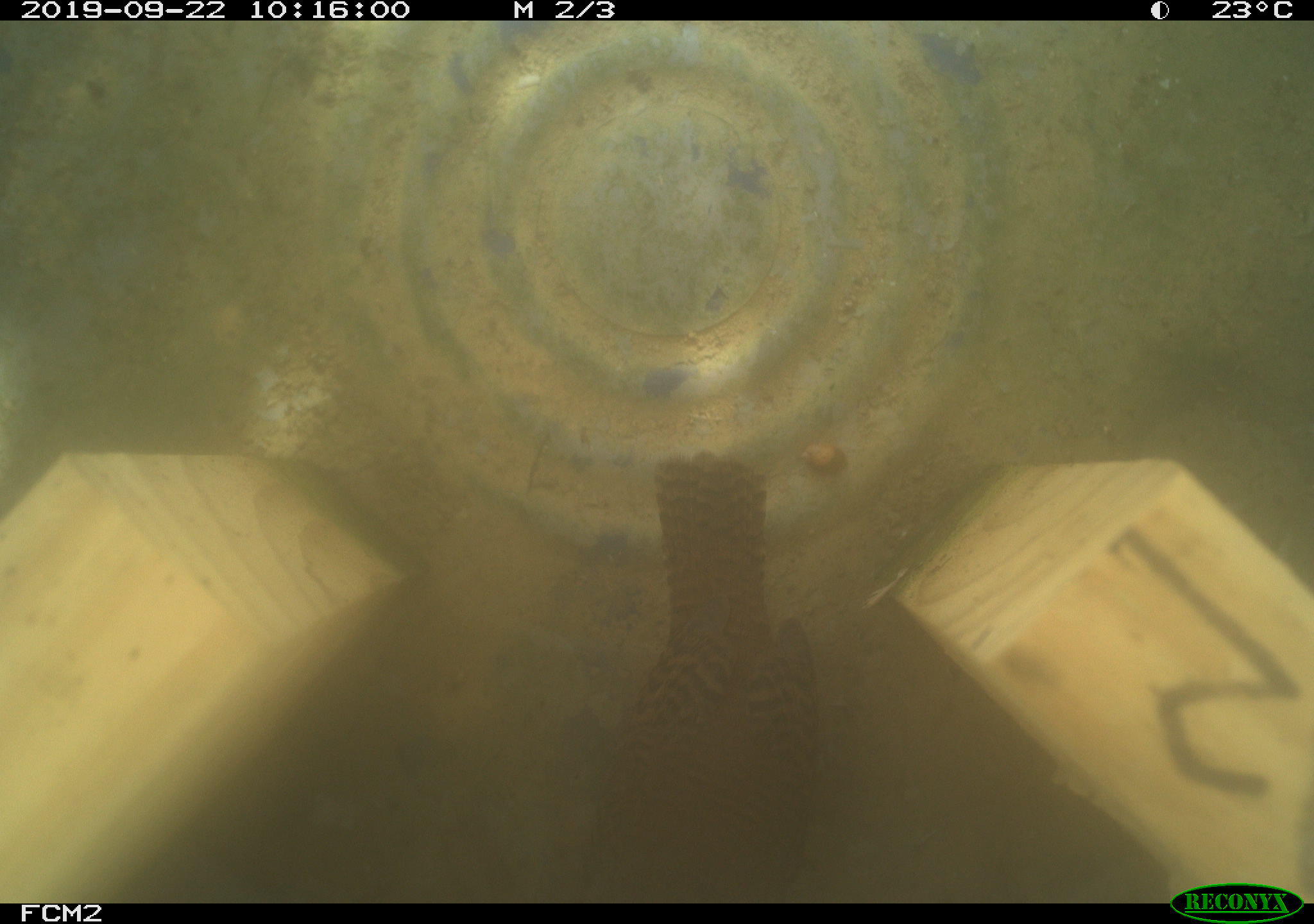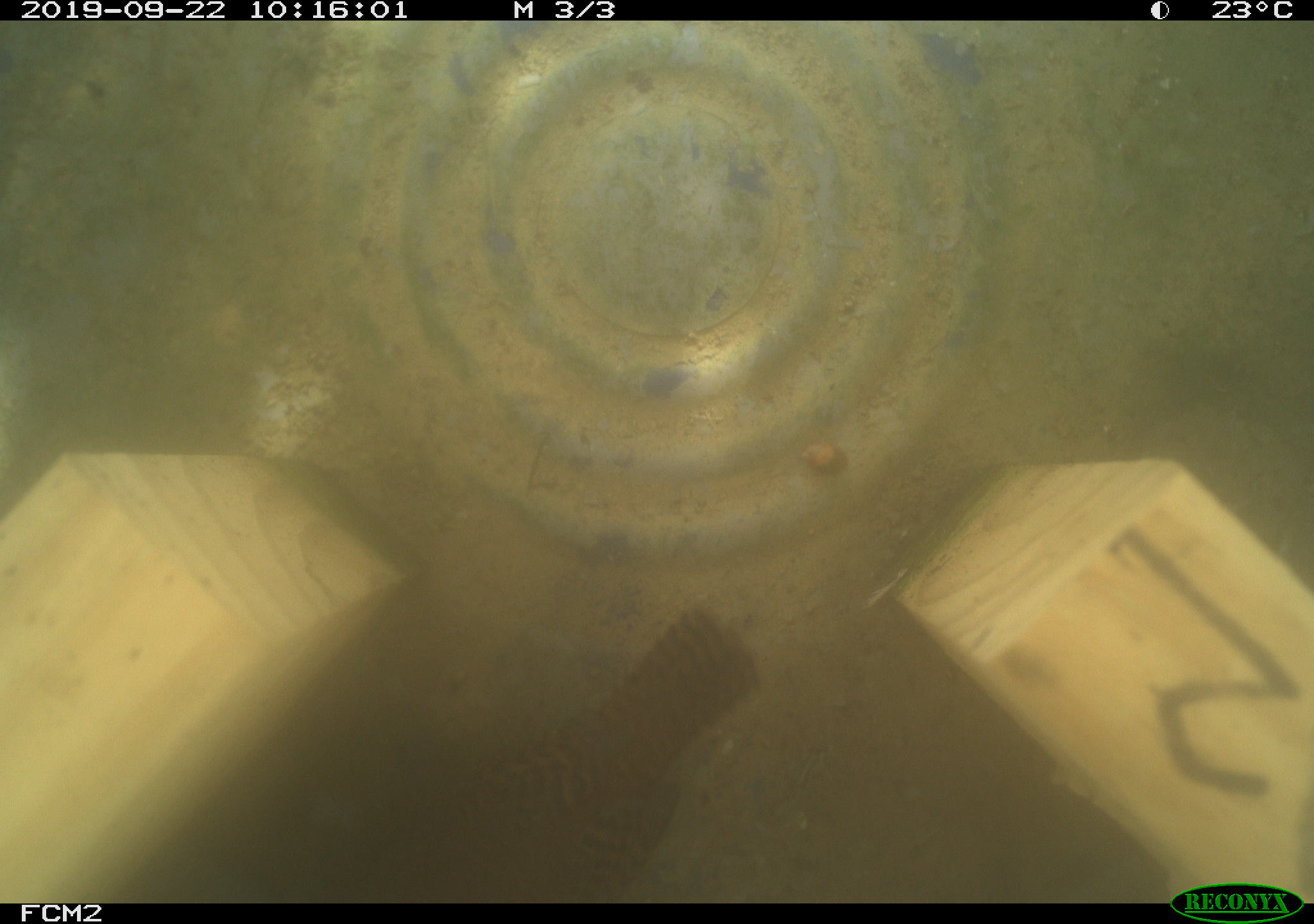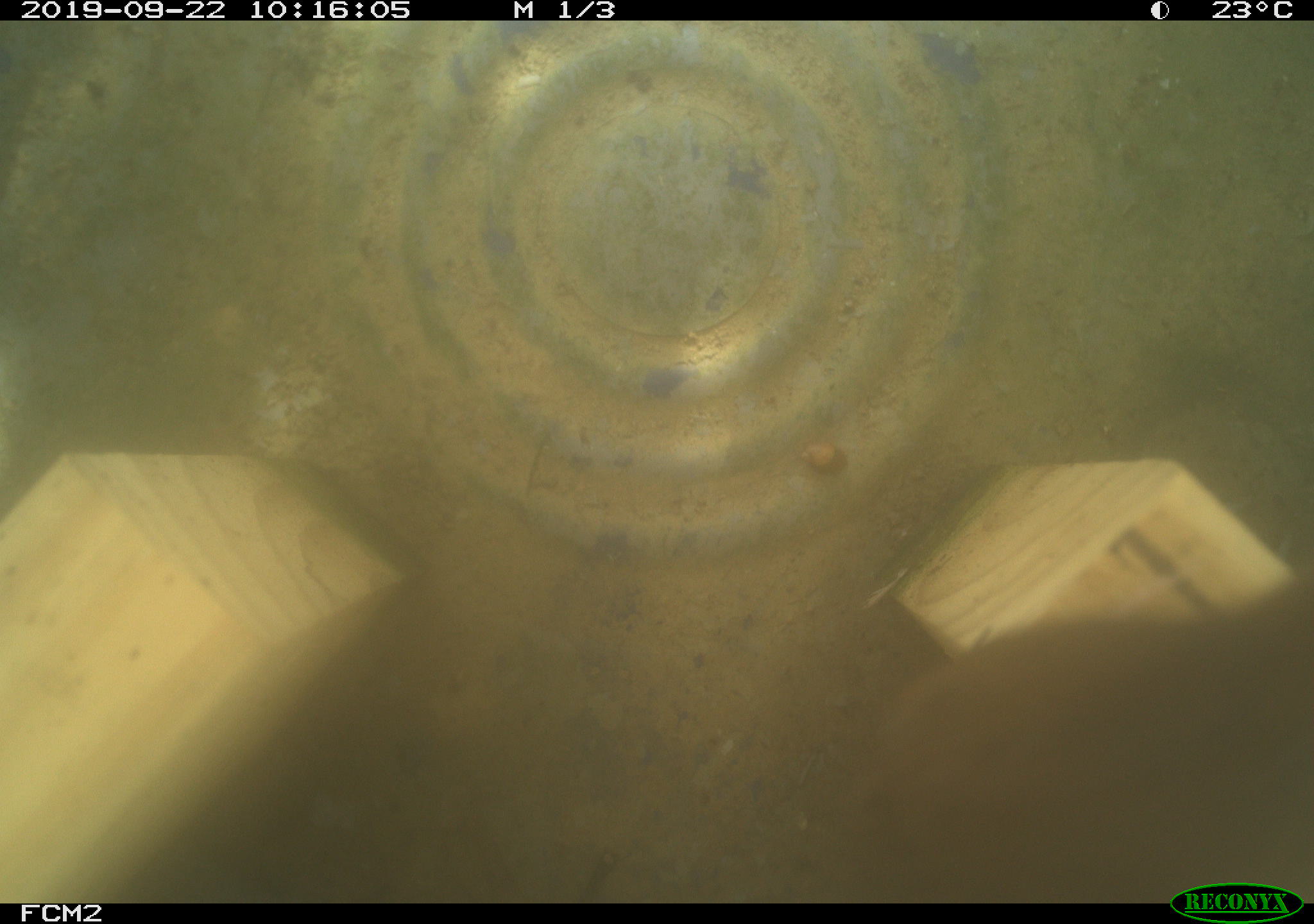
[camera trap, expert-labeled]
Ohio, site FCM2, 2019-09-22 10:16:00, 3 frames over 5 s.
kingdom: Animalia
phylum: Chordata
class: Aves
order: Passeriformes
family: Troglodytidae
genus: Troglodytes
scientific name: Troglodytes aedon aedon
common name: northern house wren